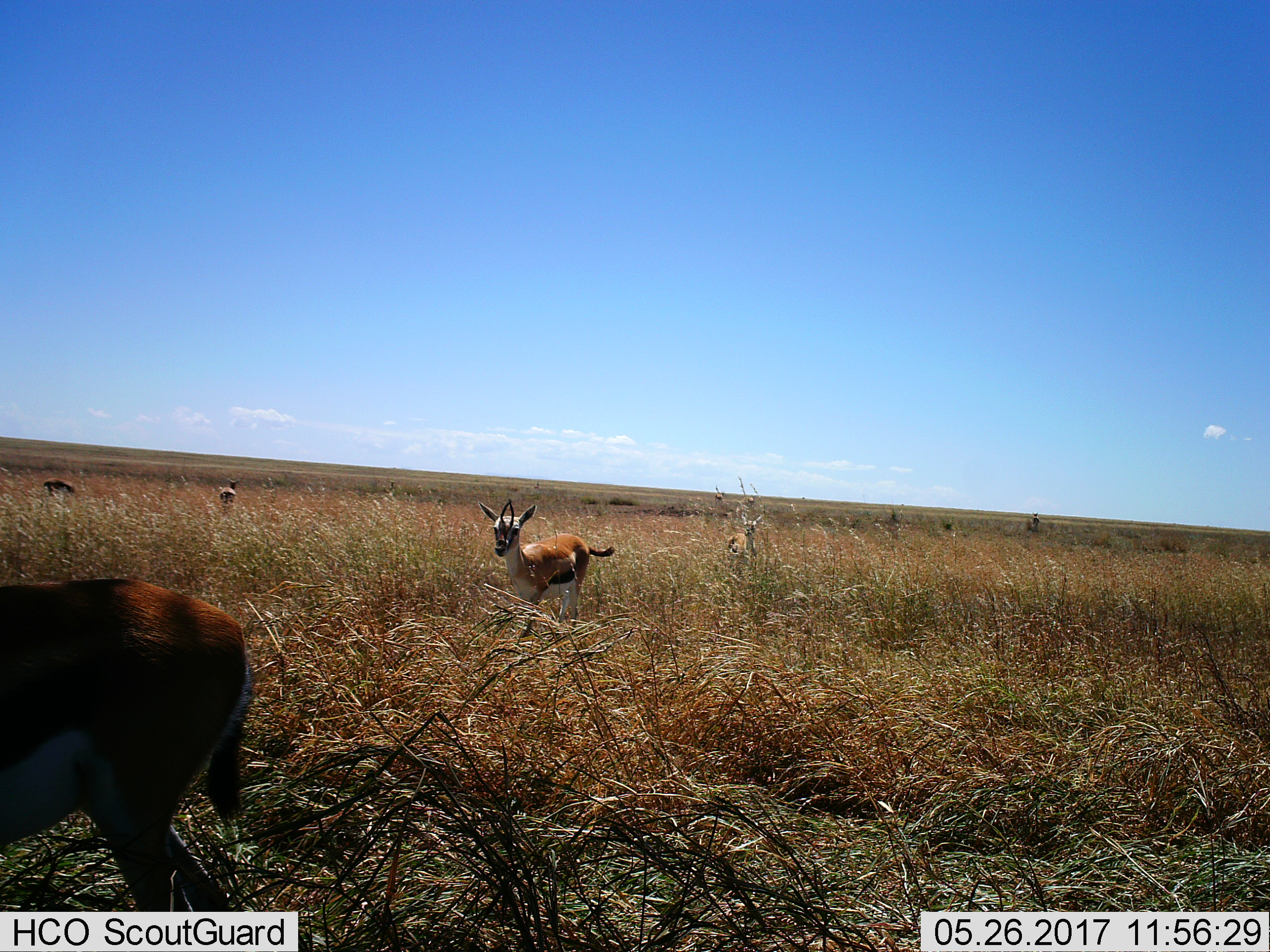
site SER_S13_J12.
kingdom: Animalia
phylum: Chordata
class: Mammalia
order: Artiodactyla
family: Bovidae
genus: Eudorcas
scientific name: Eudorcas thomsonii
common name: thomson's gazelle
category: gazellethomsons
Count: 6.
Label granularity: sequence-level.